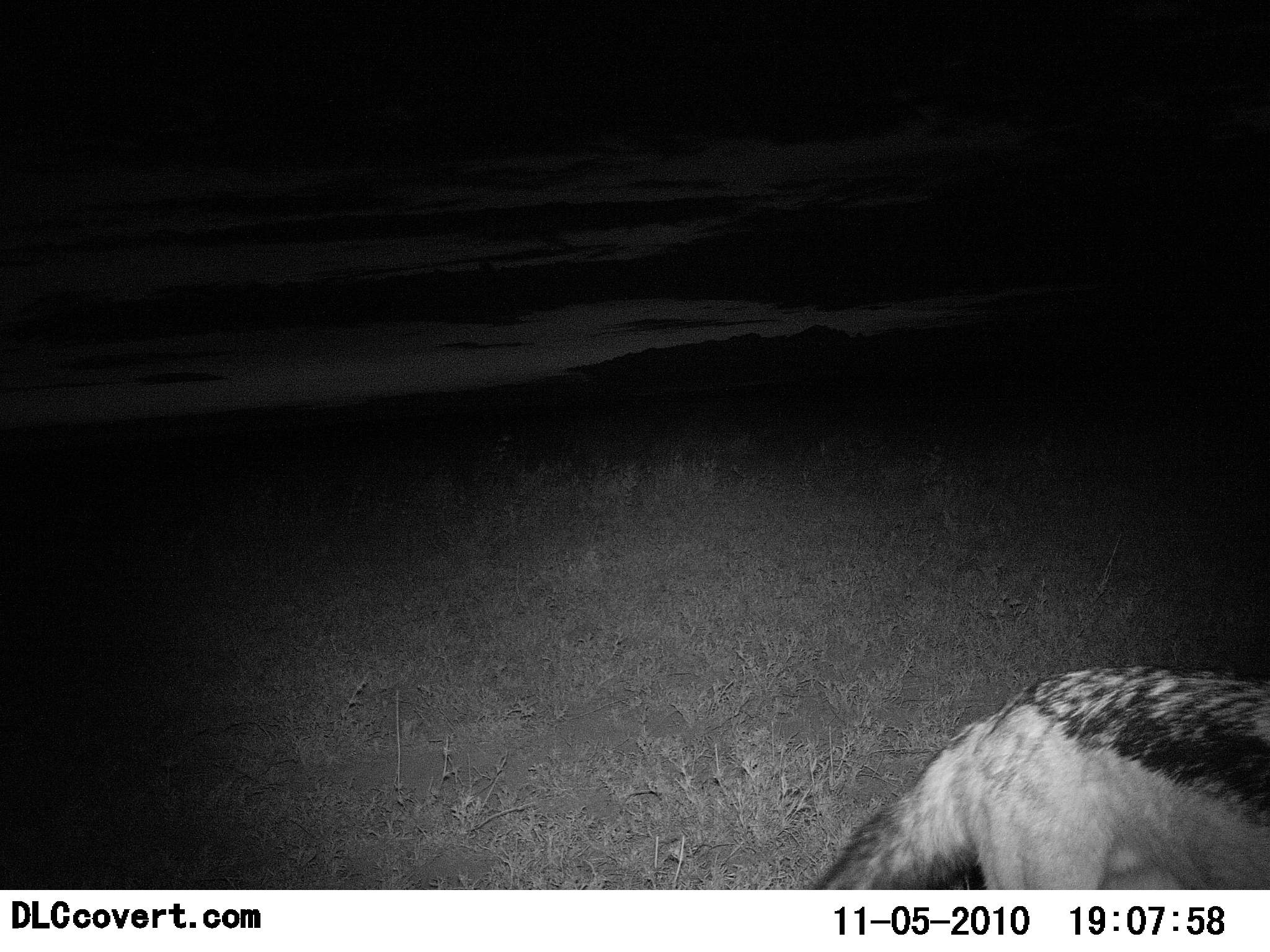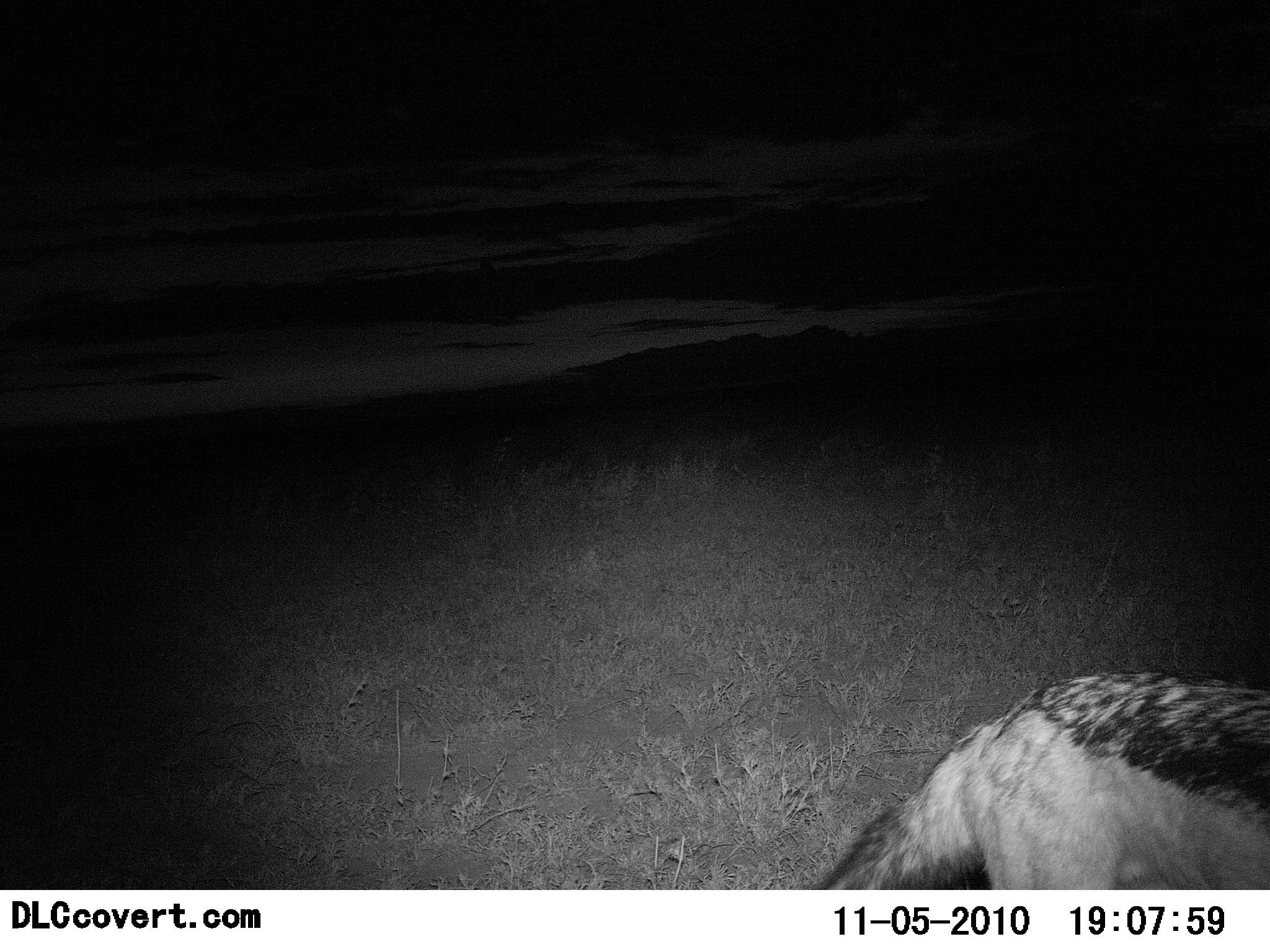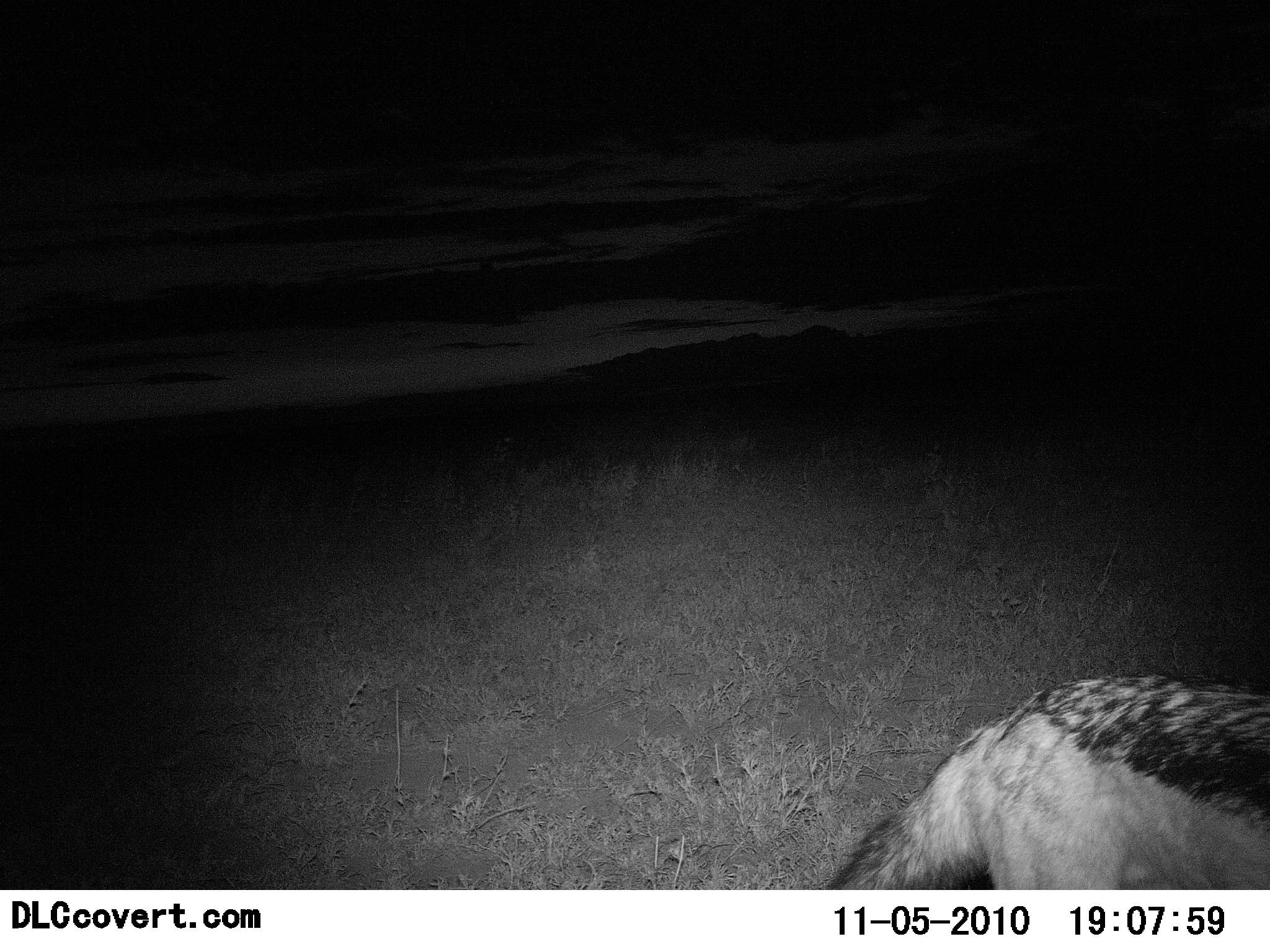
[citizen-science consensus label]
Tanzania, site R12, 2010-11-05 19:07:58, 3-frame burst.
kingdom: Animalia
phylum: Chordata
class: Mammalia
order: Carnivora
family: Canidae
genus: Lupulella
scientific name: Lupulella mesomelas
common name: black-backed jackal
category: jackal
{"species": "jackal (black-backed jackal) (Lupulella mesomelas)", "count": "1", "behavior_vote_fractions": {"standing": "50%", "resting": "0%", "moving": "33%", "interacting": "0%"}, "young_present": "0%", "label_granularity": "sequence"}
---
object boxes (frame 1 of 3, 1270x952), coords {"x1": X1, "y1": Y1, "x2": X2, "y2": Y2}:
animal: {"x1": 810, "y1": 665, "x2": 1270, "y2": 889}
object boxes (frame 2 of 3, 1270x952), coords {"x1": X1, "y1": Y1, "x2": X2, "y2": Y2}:
animal: {"x1": 814, "y1": 667, "x2": 1270, "y2": 889}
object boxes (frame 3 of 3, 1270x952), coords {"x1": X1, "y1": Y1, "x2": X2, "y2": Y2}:
animal: {"x1": 822, "y1": 673, "x2": 1270, "y2": 890}